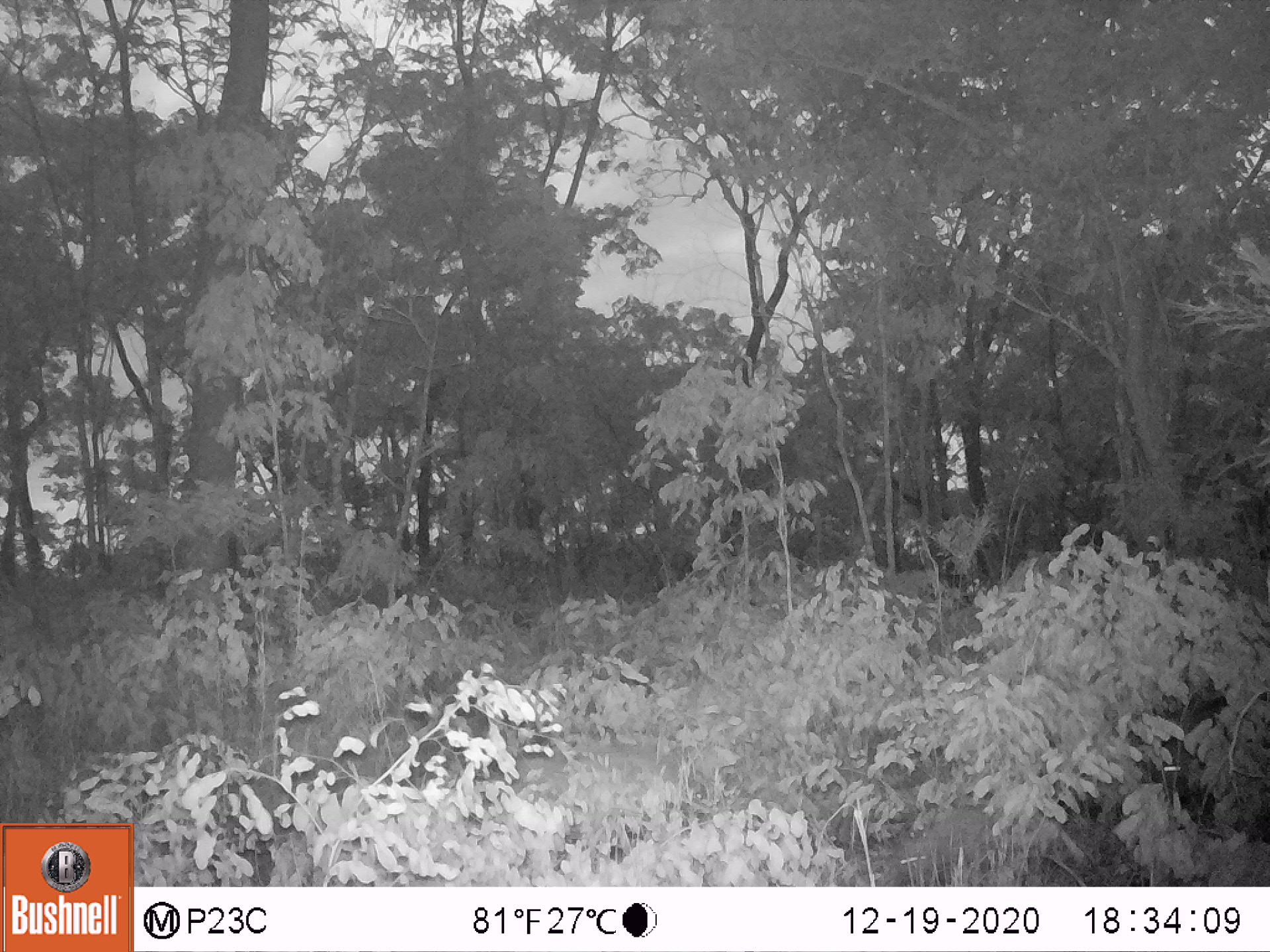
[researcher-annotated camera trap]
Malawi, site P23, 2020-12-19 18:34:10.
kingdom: Animalia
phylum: Chordata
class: Mammalia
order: Artiodactyla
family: Suidae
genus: Potamochoerus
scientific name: Potamochoerus larvatus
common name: bushpig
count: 1